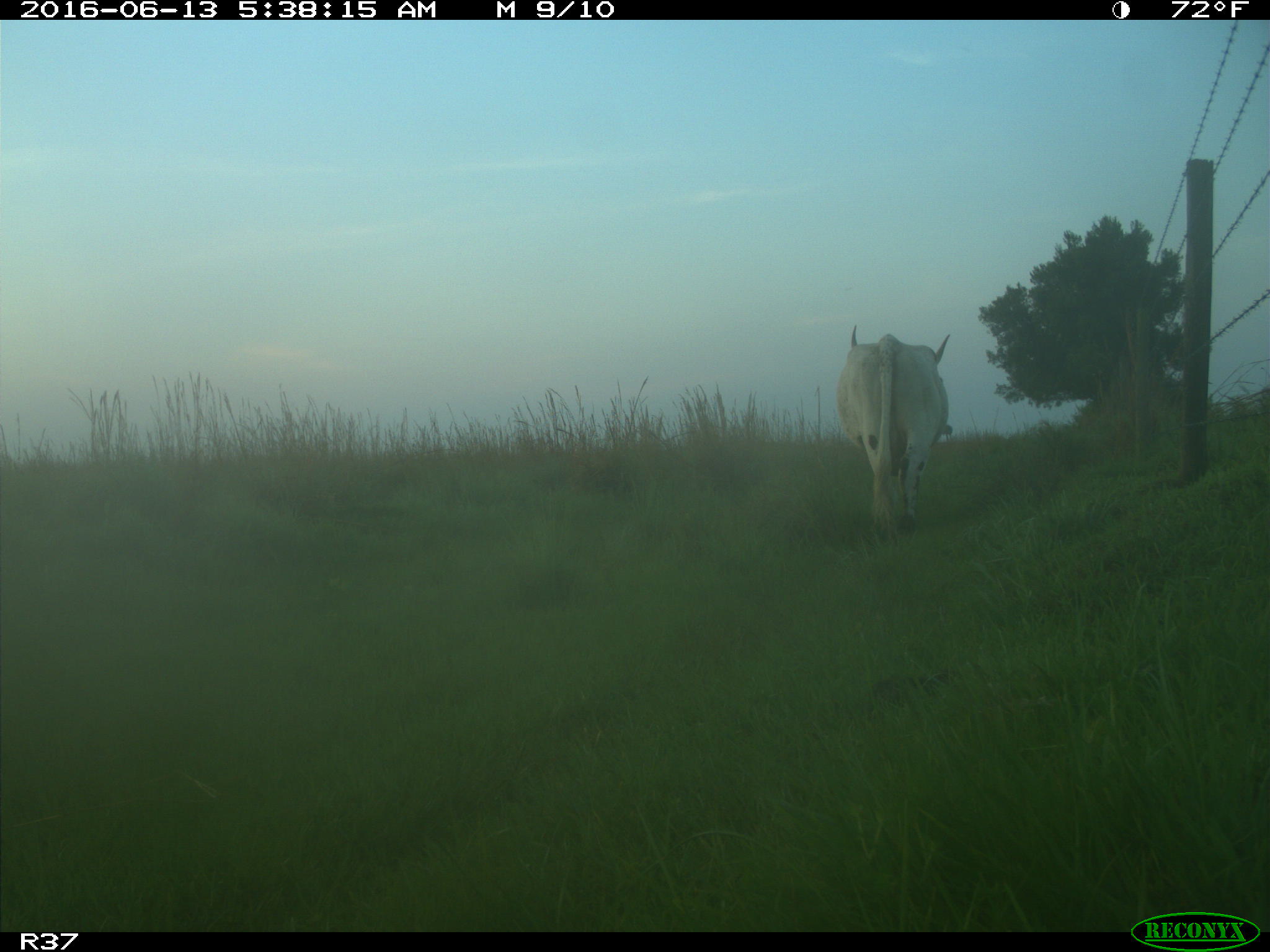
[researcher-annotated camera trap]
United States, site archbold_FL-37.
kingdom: Animalia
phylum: Chordata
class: Mammalia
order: Artiodactyla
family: Bovidae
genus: Bos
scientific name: Bos taurus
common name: domestic cow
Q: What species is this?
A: Bos taurus (domestic cow).